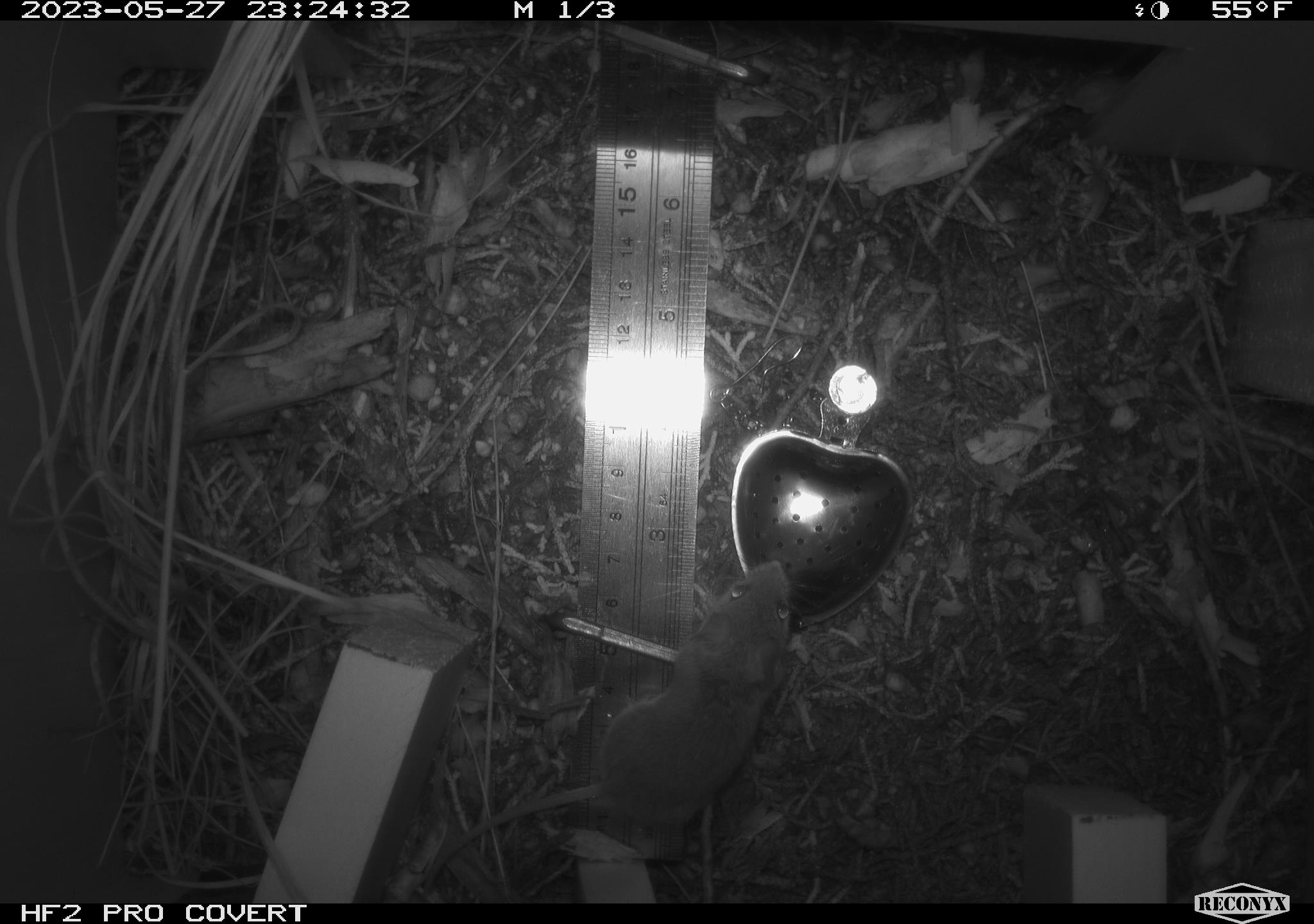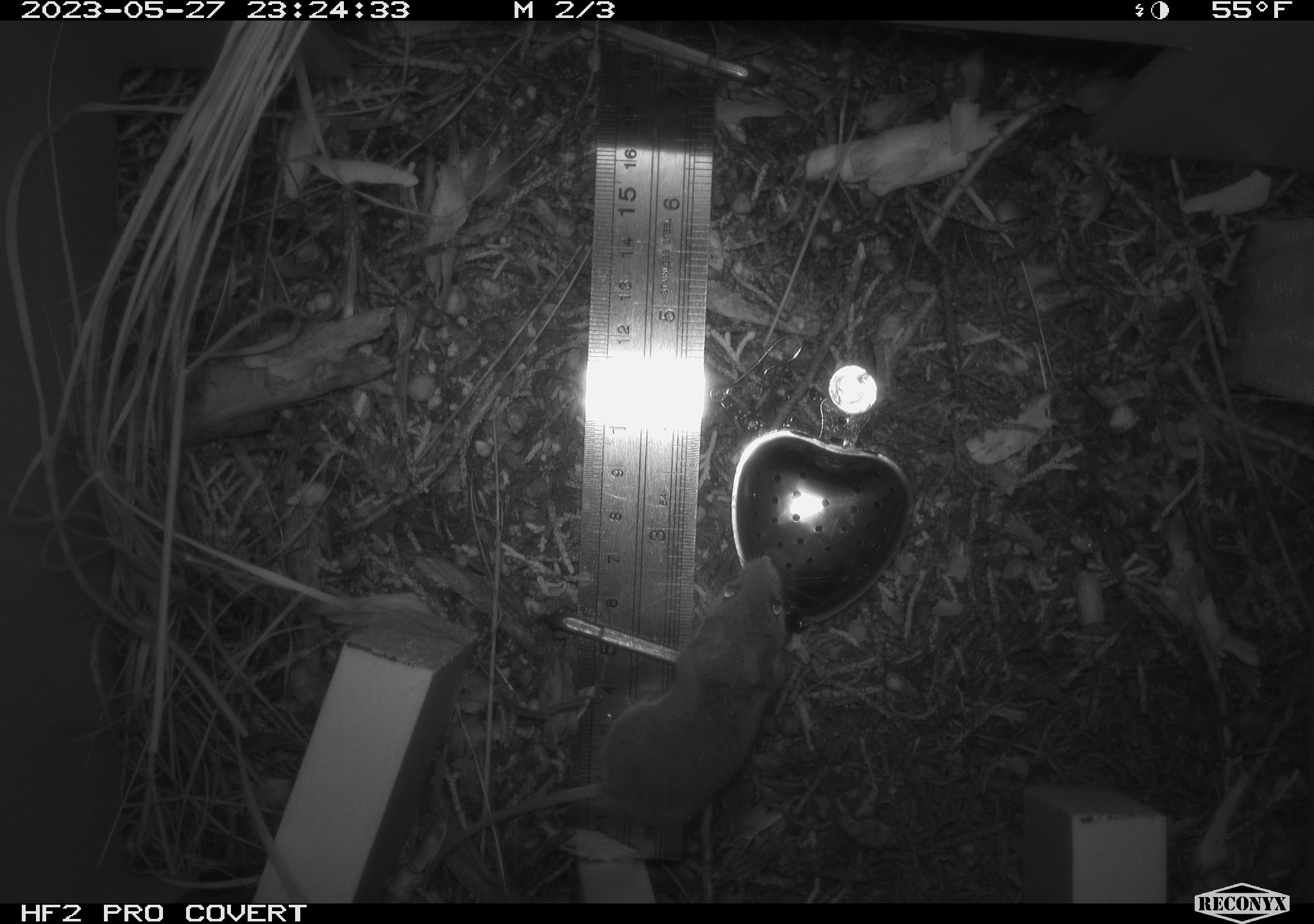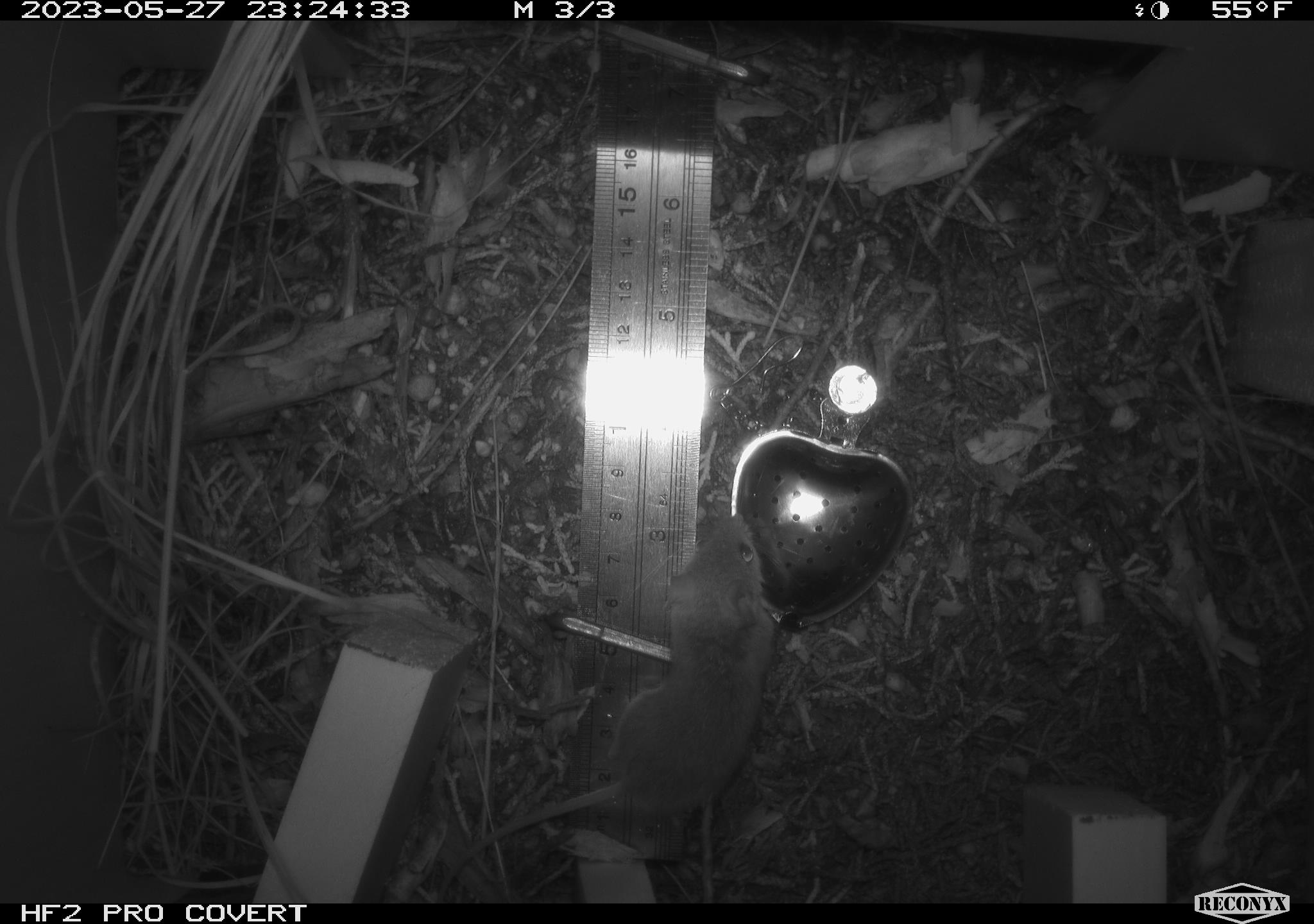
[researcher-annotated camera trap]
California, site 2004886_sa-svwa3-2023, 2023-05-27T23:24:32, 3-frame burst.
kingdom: Animalia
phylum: Chordata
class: Mammalia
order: Rodentia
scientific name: Rodentia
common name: mouse species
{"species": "mouse species (Rodentia)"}